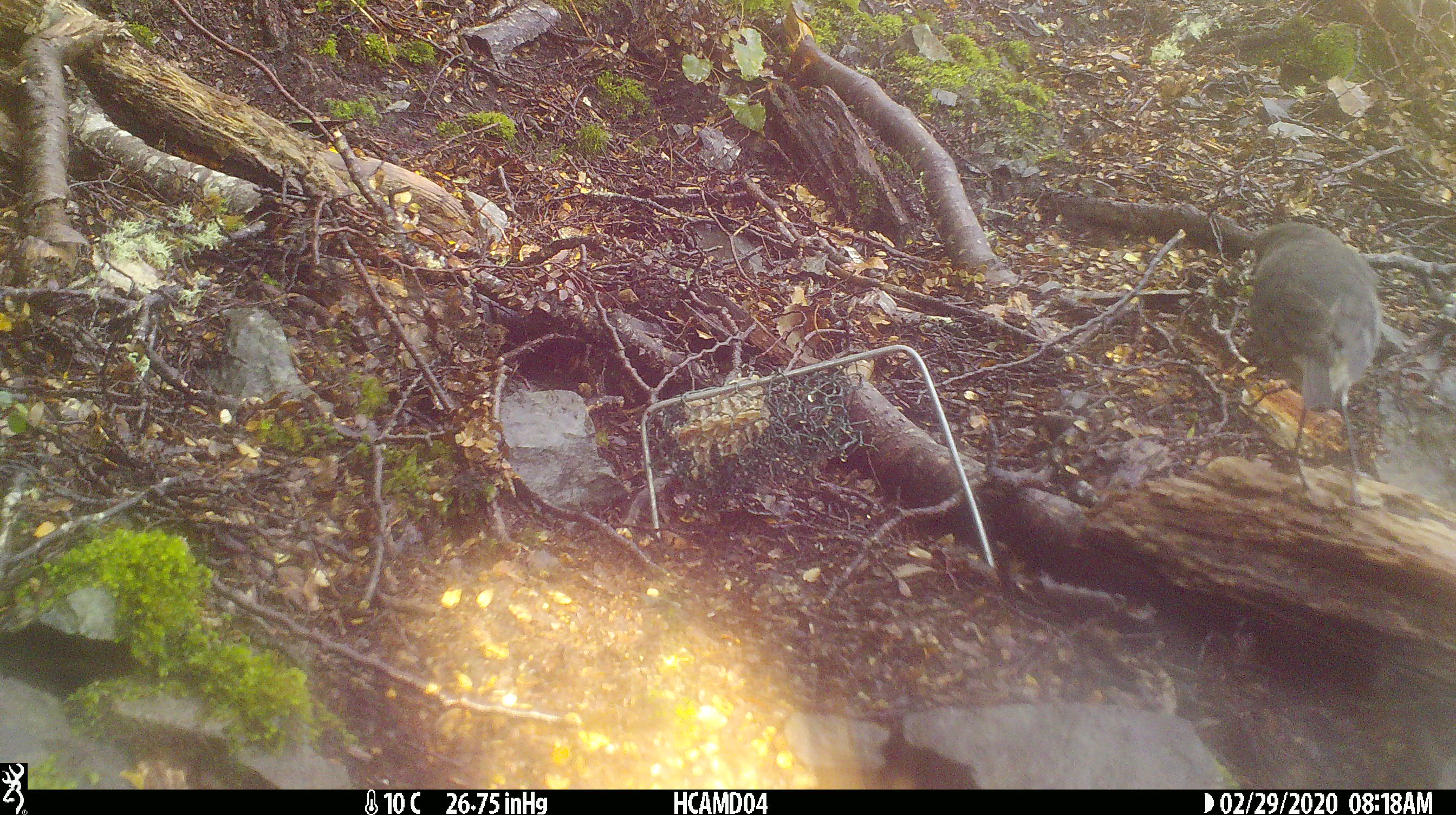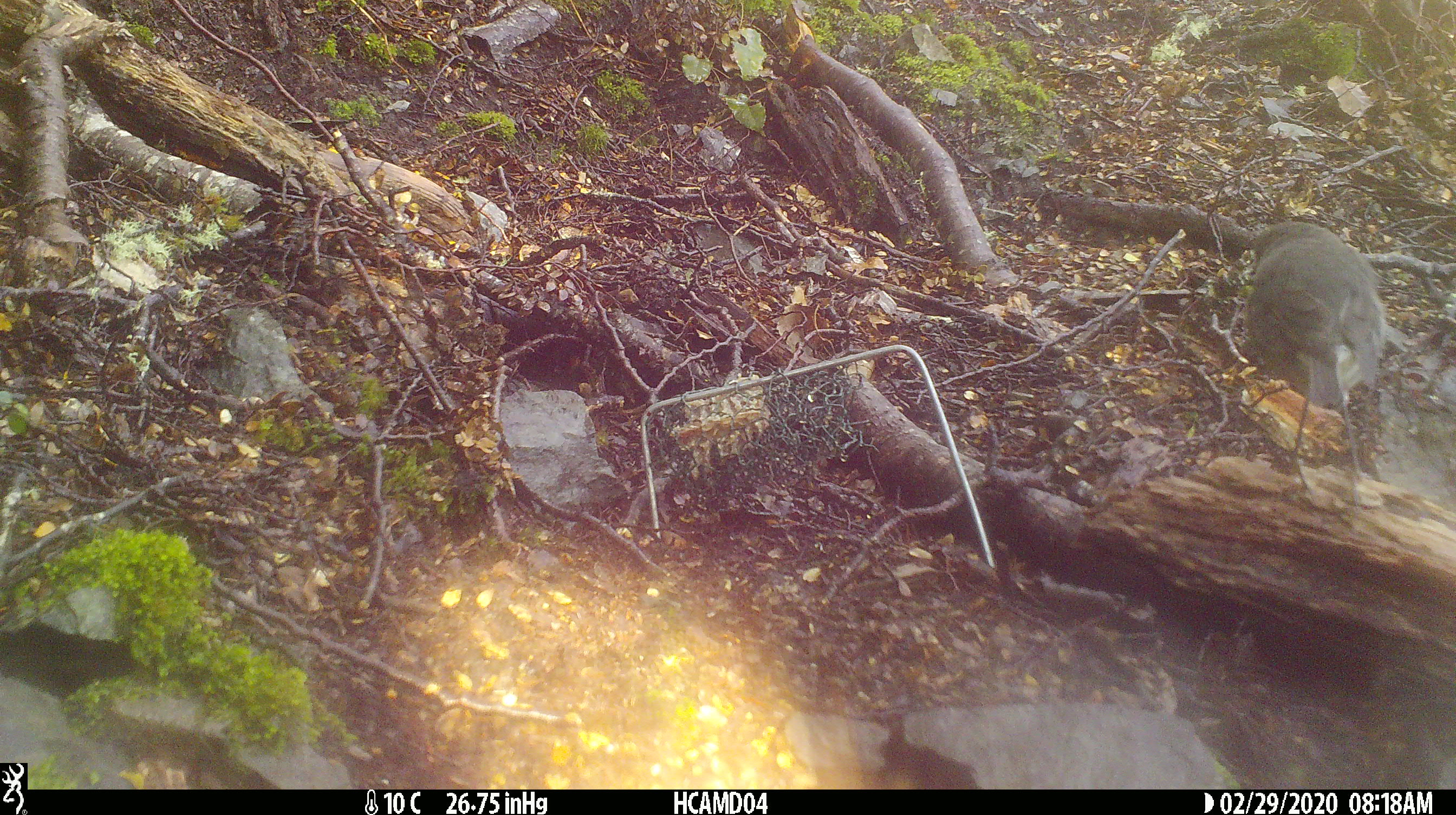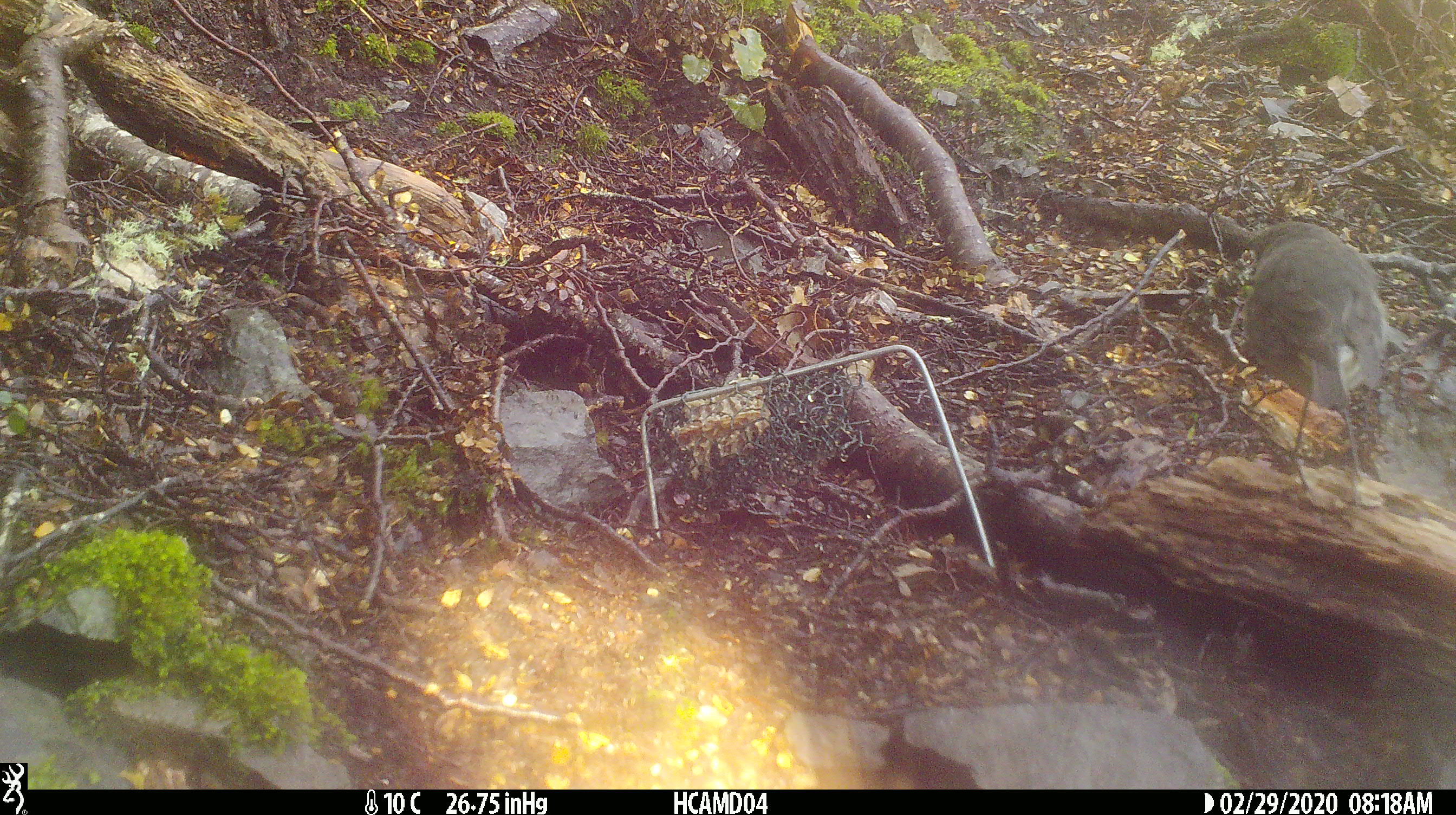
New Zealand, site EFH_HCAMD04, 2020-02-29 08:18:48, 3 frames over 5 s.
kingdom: Animalia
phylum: Chordata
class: Aves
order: Passeriformes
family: Petroicidae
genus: Petroica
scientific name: Petroica australis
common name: new zealand robin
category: robin